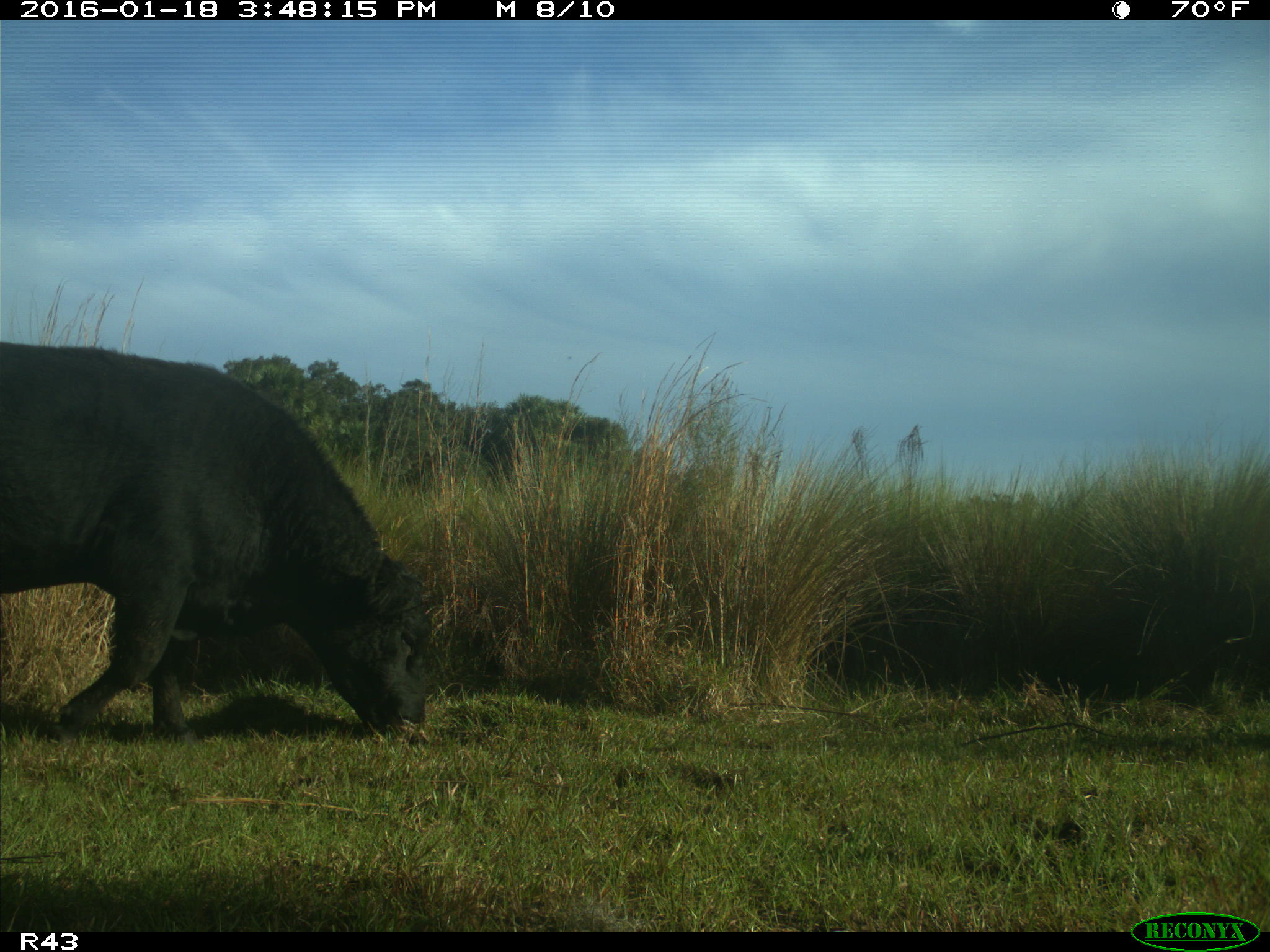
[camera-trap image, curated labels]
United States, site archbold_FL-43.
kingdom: Animalia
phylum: Chordata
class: Mammalia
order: Artiodactyla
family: Bovidae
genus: Bos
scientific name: Bos taurus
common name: domestic cow